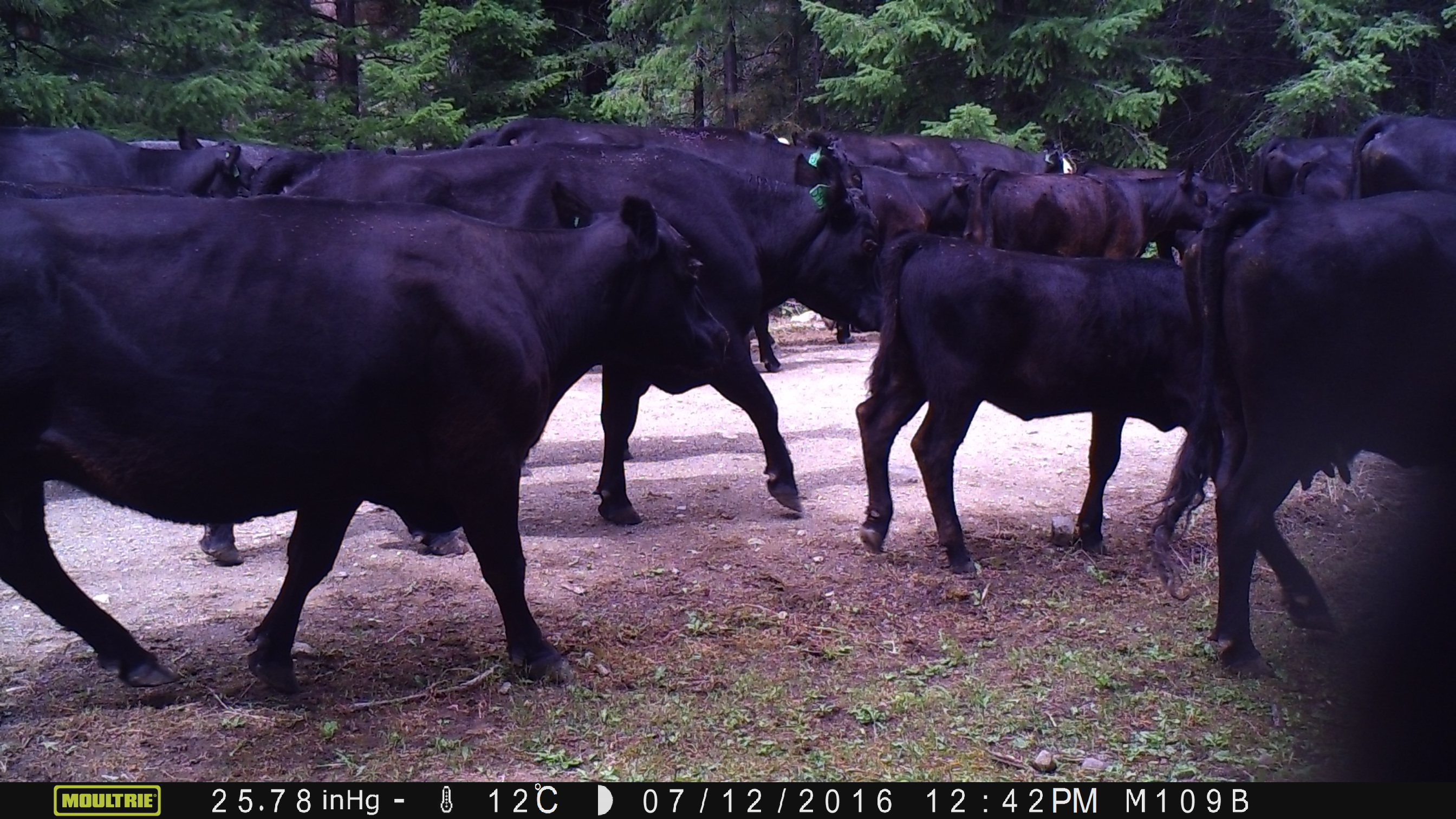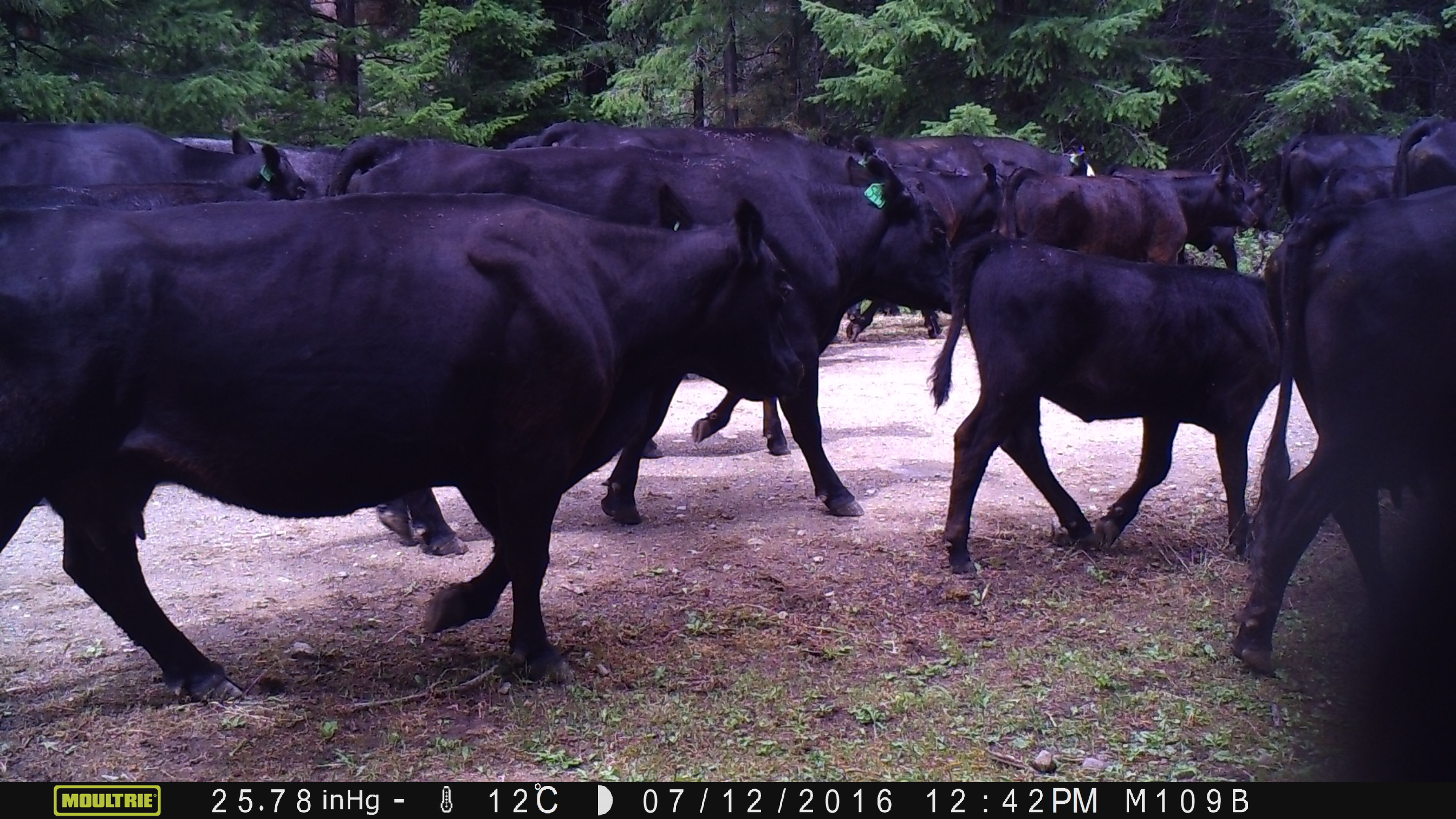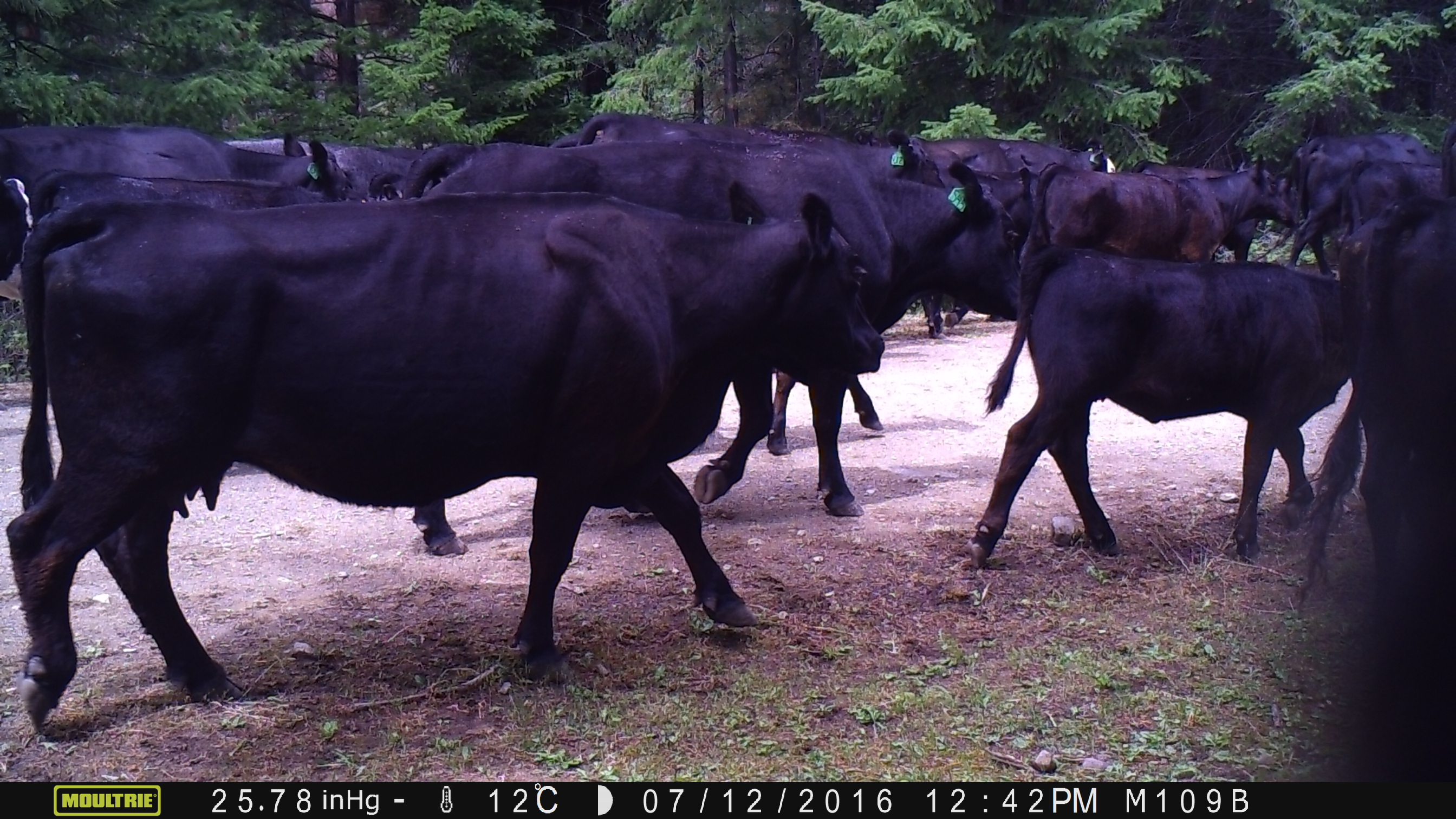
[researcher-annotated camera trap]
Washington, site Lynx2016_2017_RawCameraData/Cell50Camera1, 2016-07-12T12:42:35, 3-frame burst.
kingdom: Animalia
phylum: Chordata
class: Mammalia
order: Artiodactyla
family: Bovidae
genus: Bos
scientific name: Bos taurus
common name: domestic cattle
Domestic cattle (Bos taurus). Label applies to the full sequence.